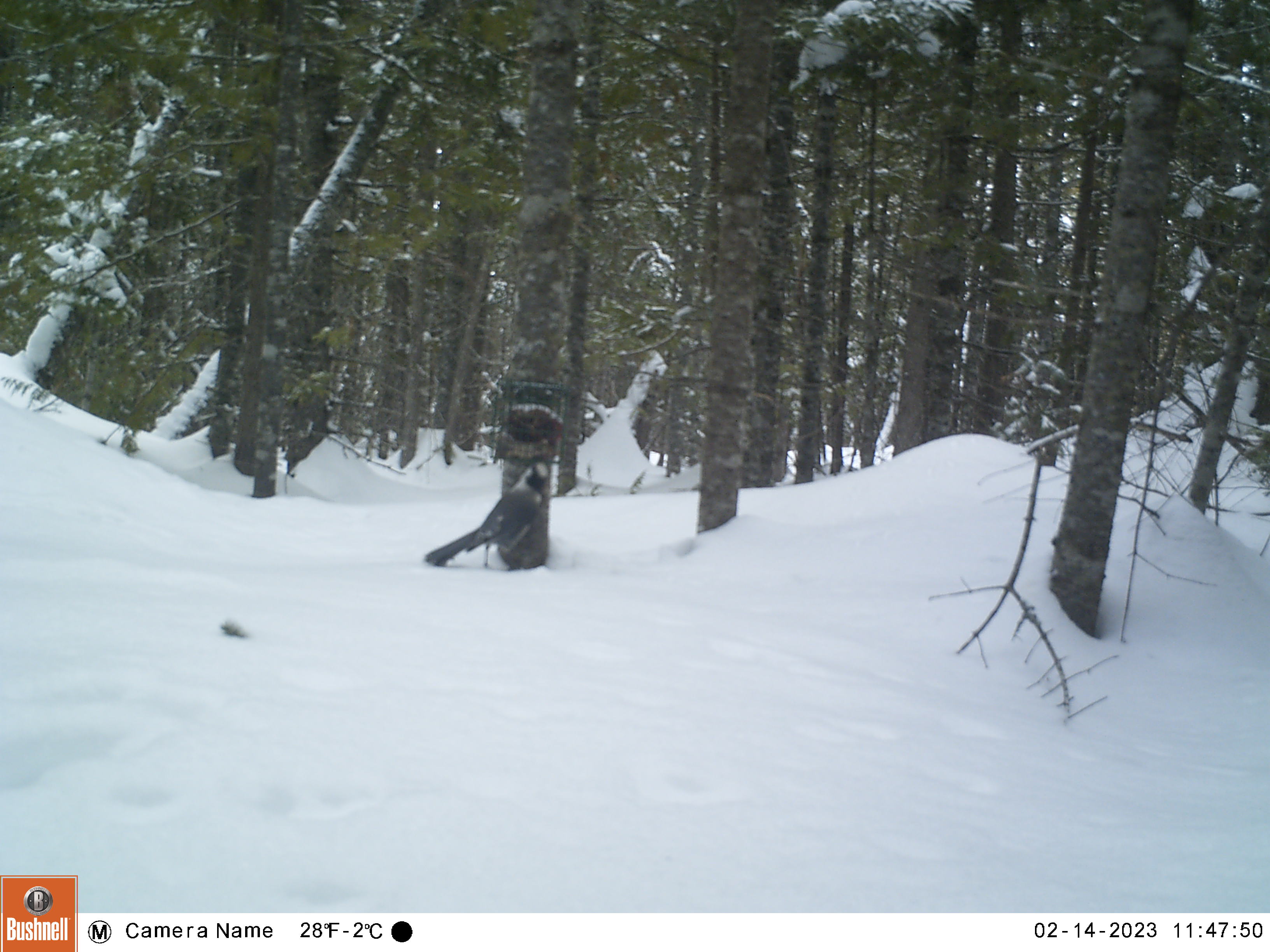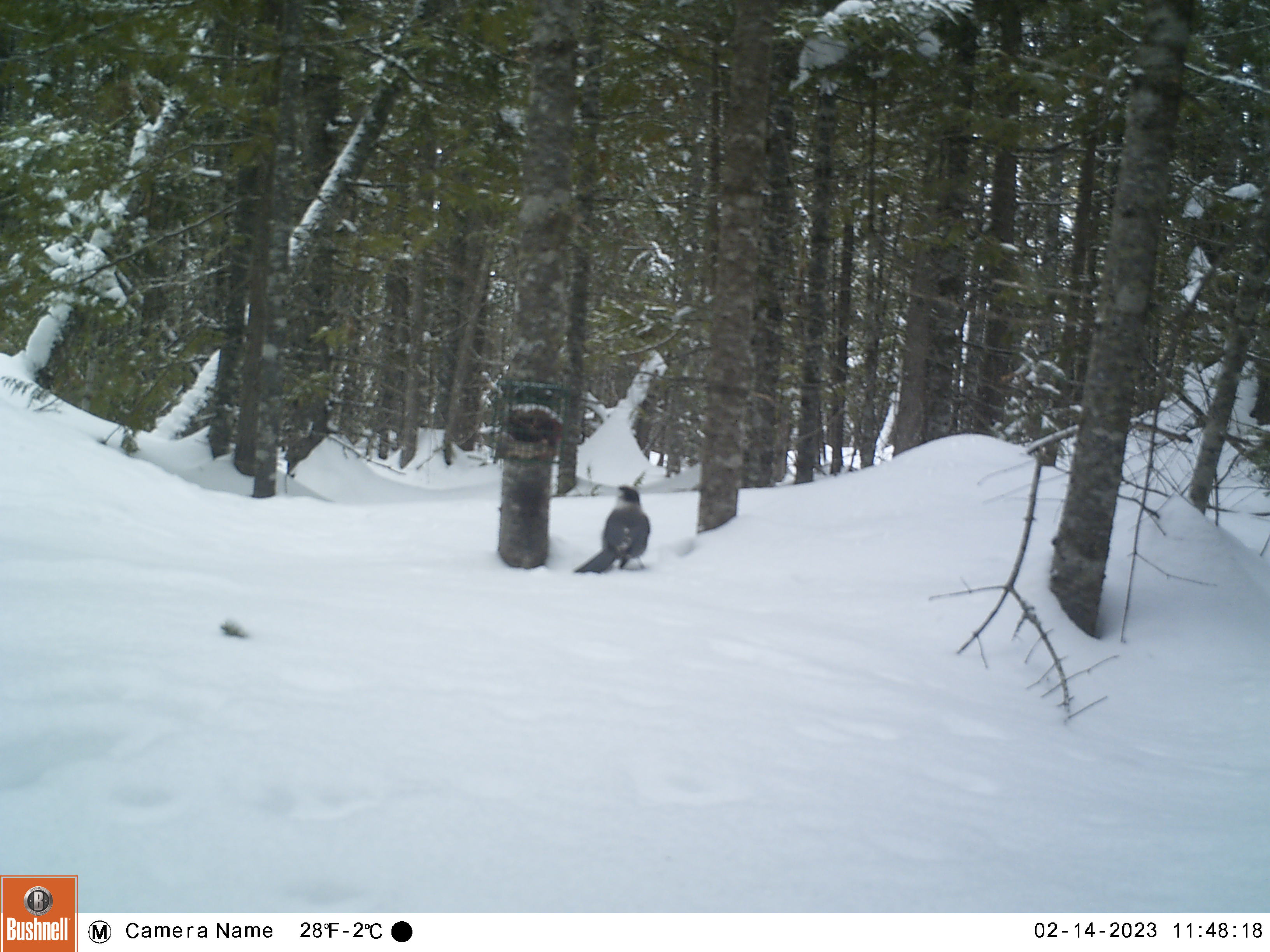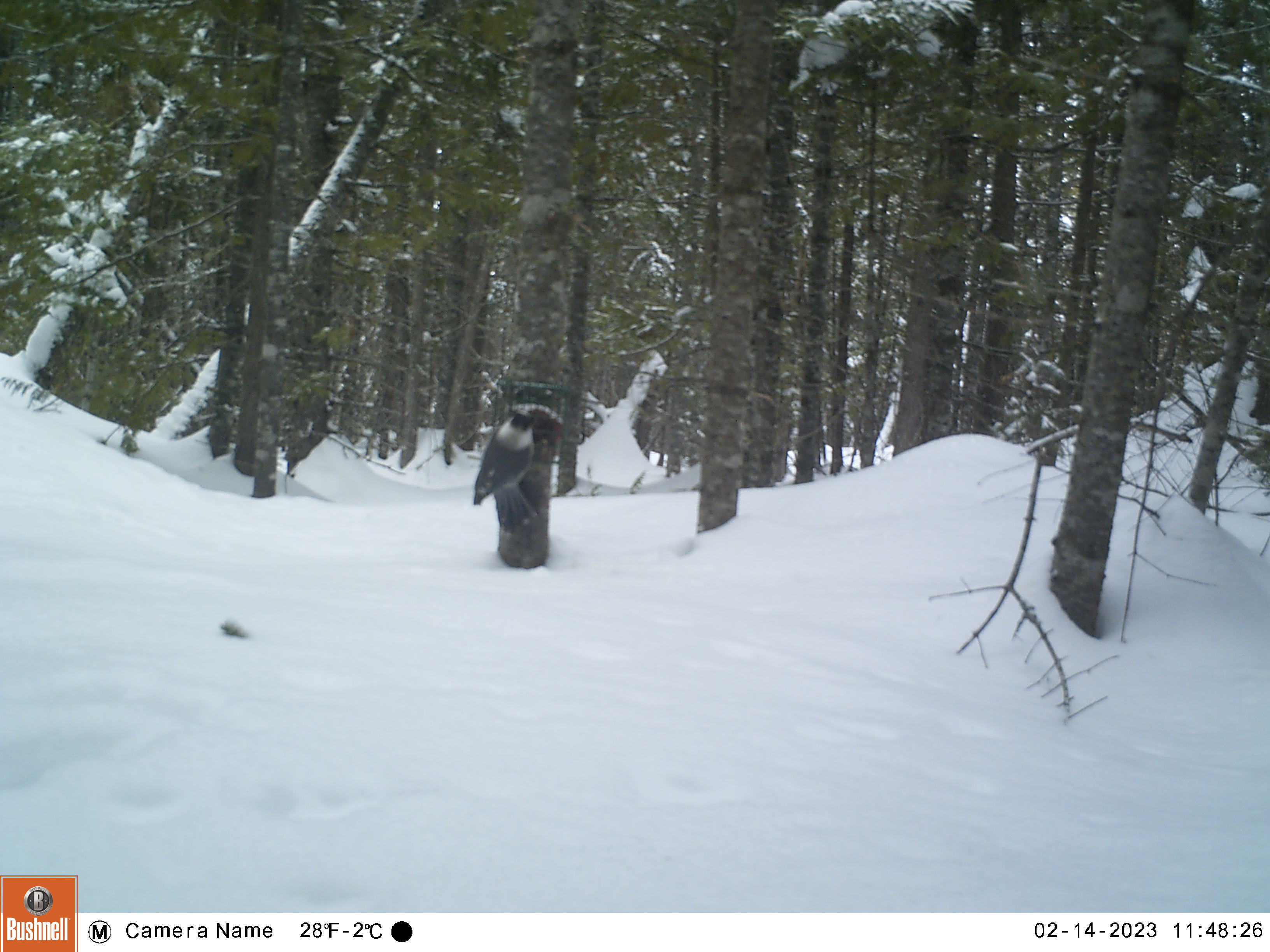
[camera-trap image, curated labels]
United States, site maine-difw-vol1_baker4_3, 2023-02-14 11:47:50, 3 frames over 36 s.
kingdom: Animalia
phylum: Chordata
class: Aves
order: Passeriformes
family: Corvidae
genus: Perisoreus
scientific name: Perisoreus canadensis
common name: canada jay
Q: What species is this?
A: Canada jay (Perisoreus canadensis).